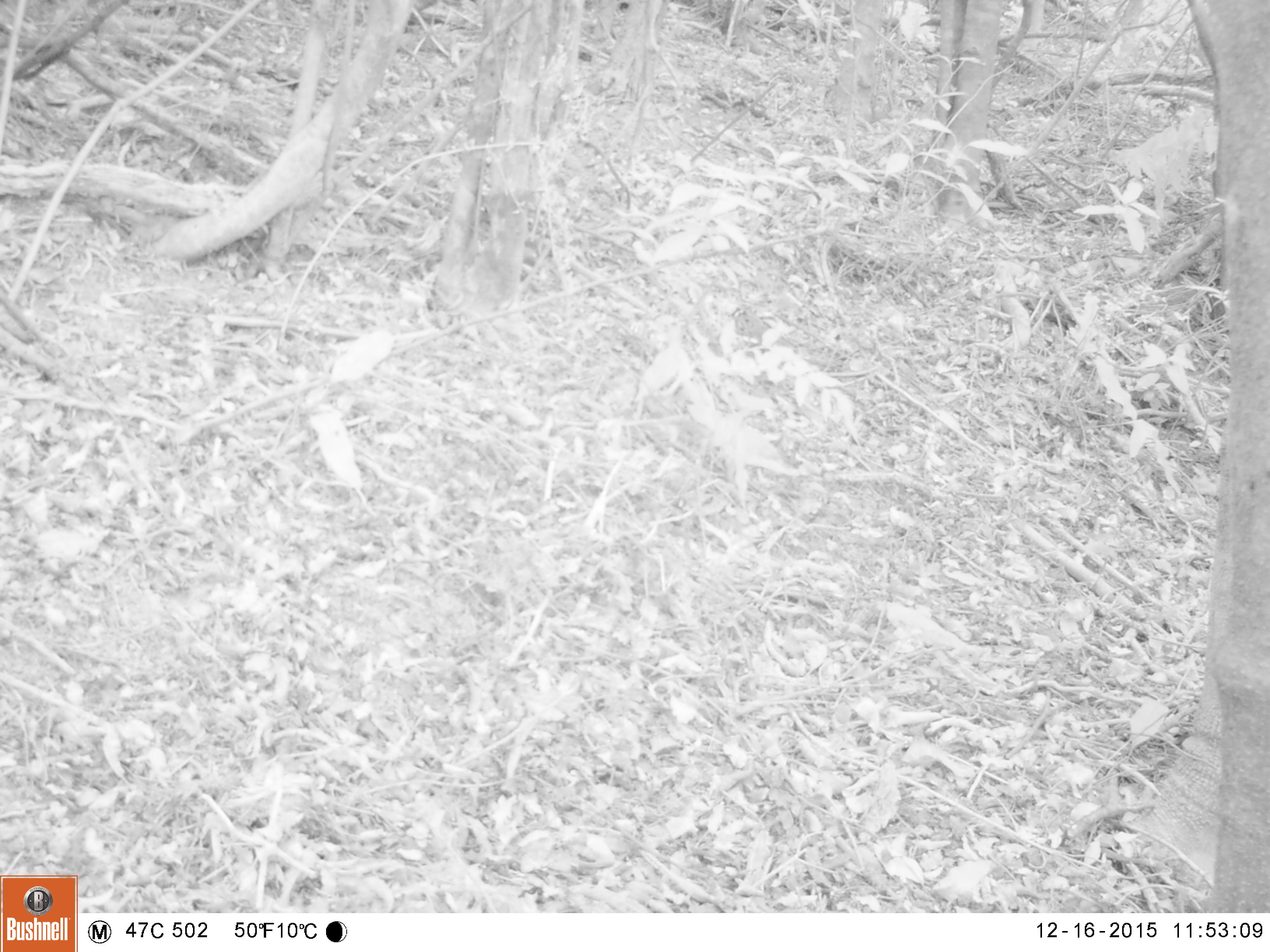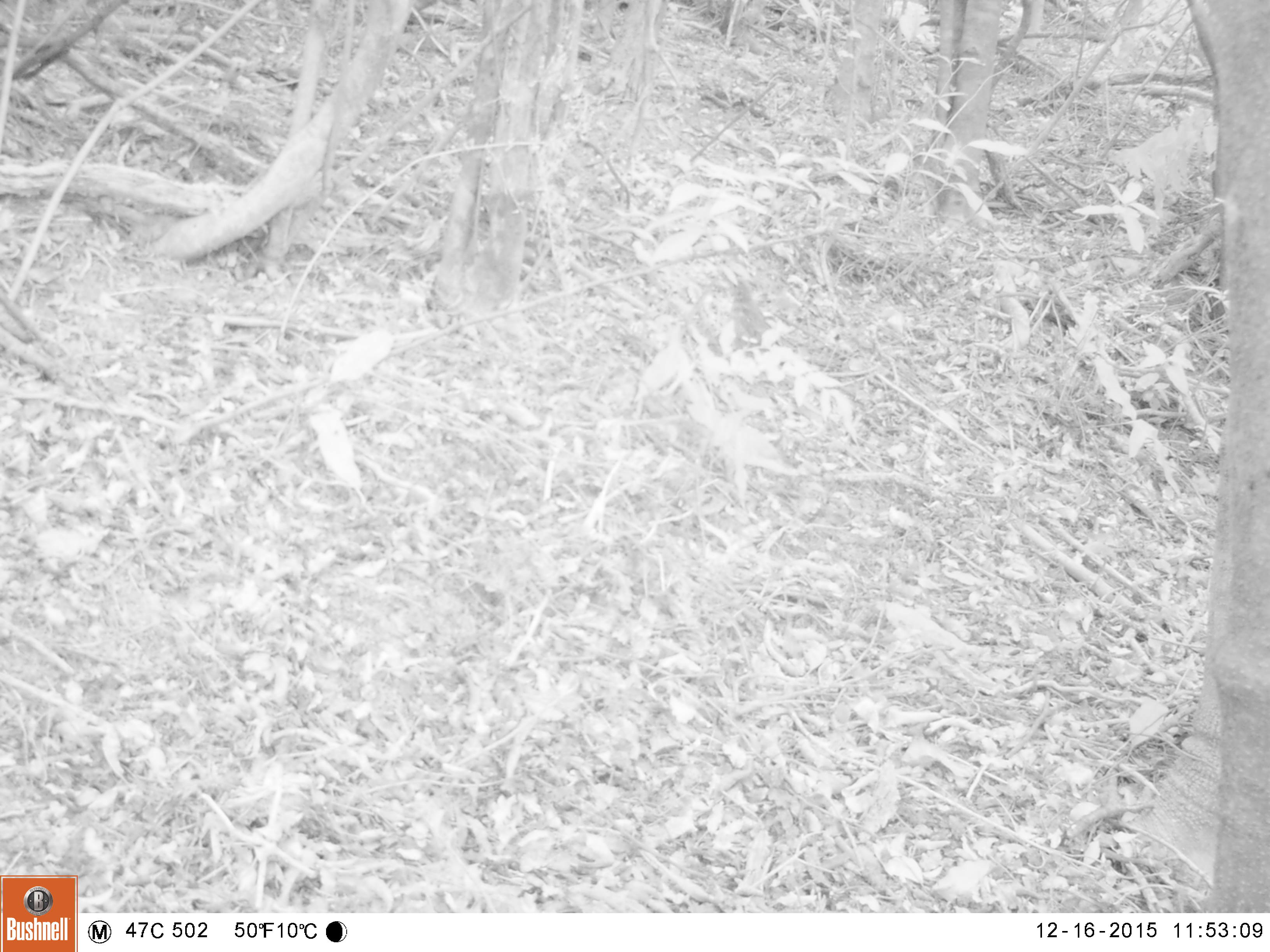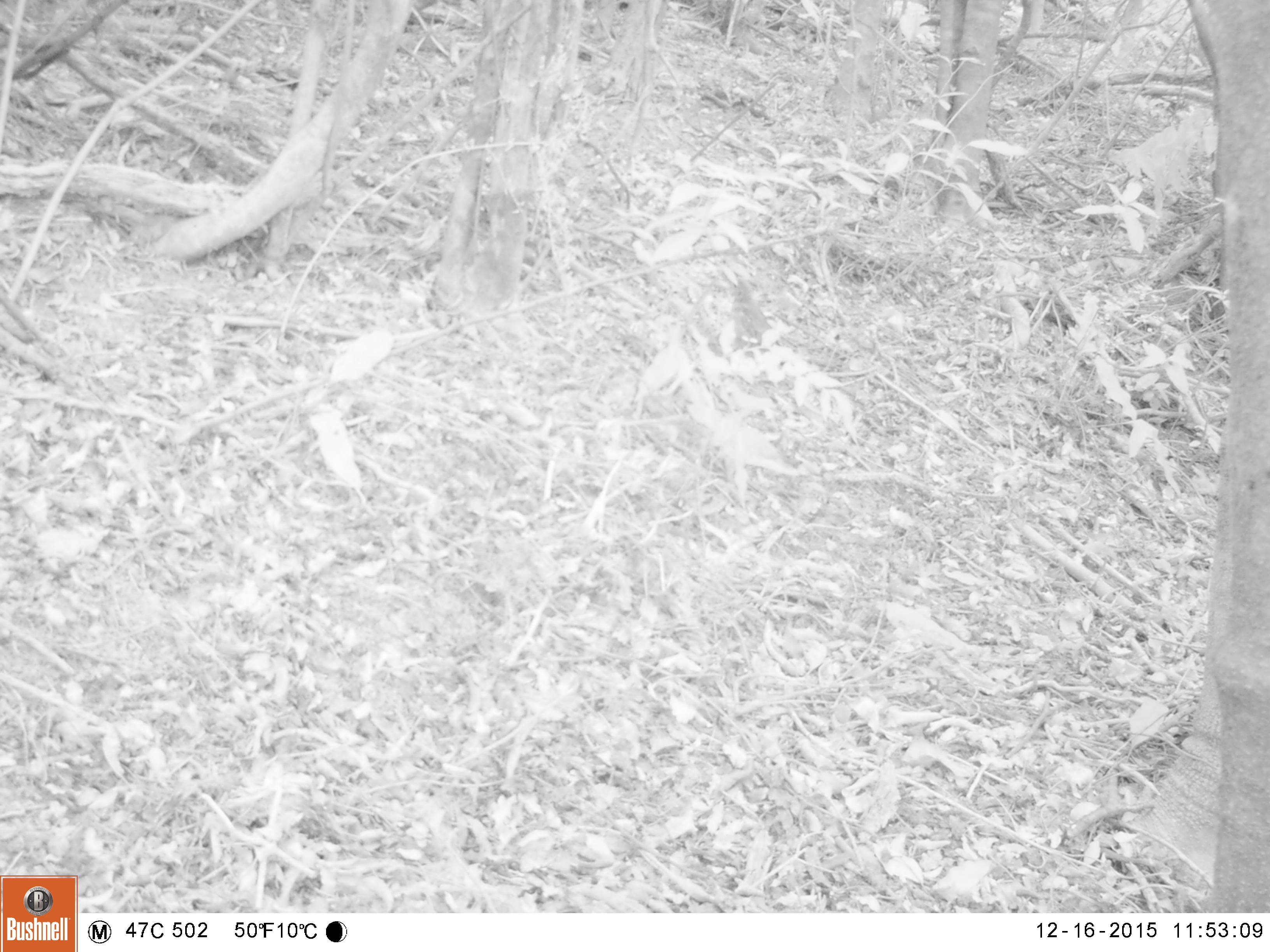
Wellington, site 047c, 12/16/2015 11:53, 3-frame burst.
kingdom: Animalia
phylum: Chordata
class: Aves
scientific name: Aves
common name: bird